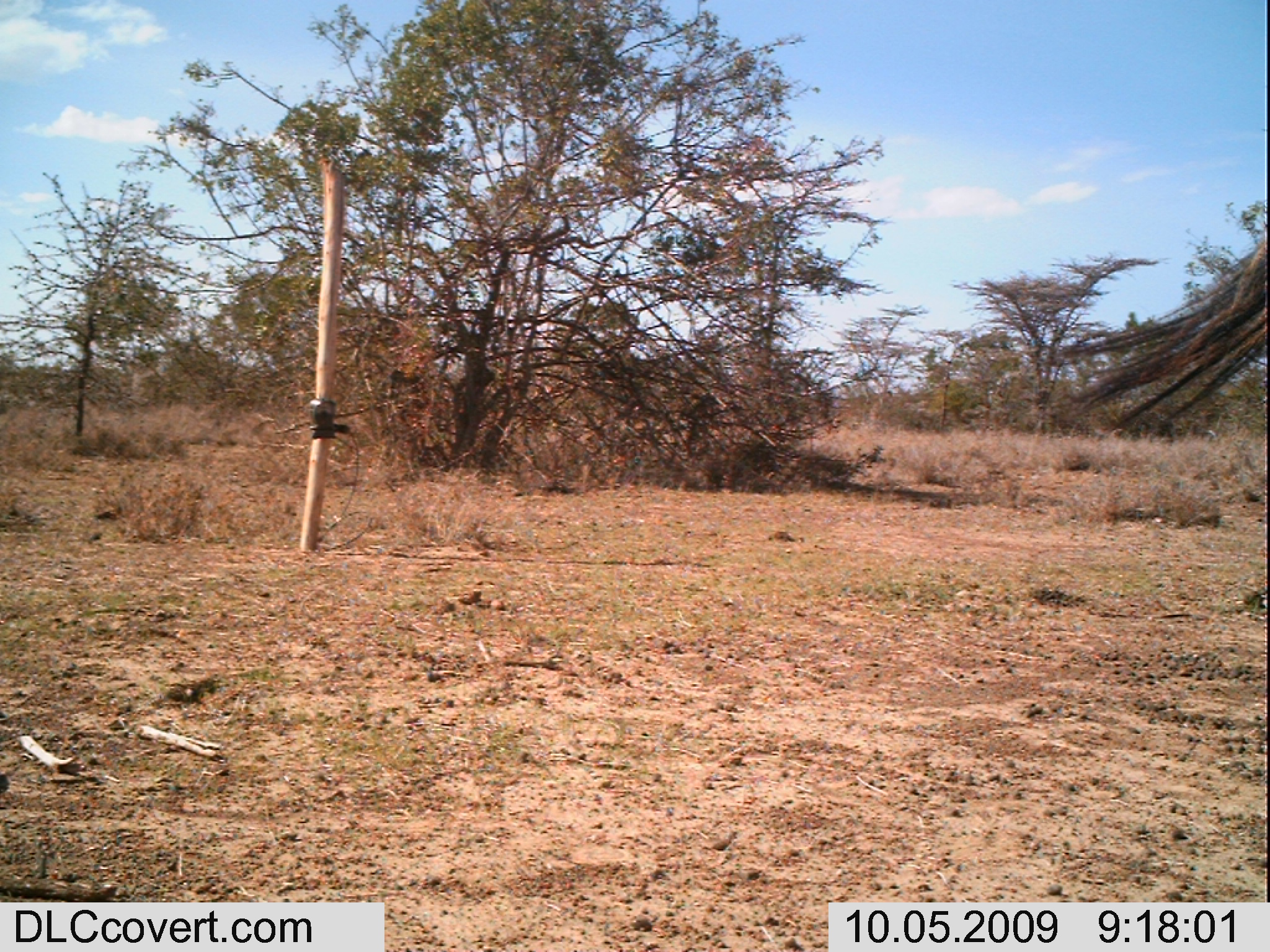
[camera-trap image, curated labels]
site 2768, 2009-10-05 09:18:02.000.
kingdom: Animalia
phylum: Chordata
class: Mammalia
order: Perissodactyla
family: Equidae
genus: Equus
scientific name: Equus quagga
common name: plains zebra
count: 1